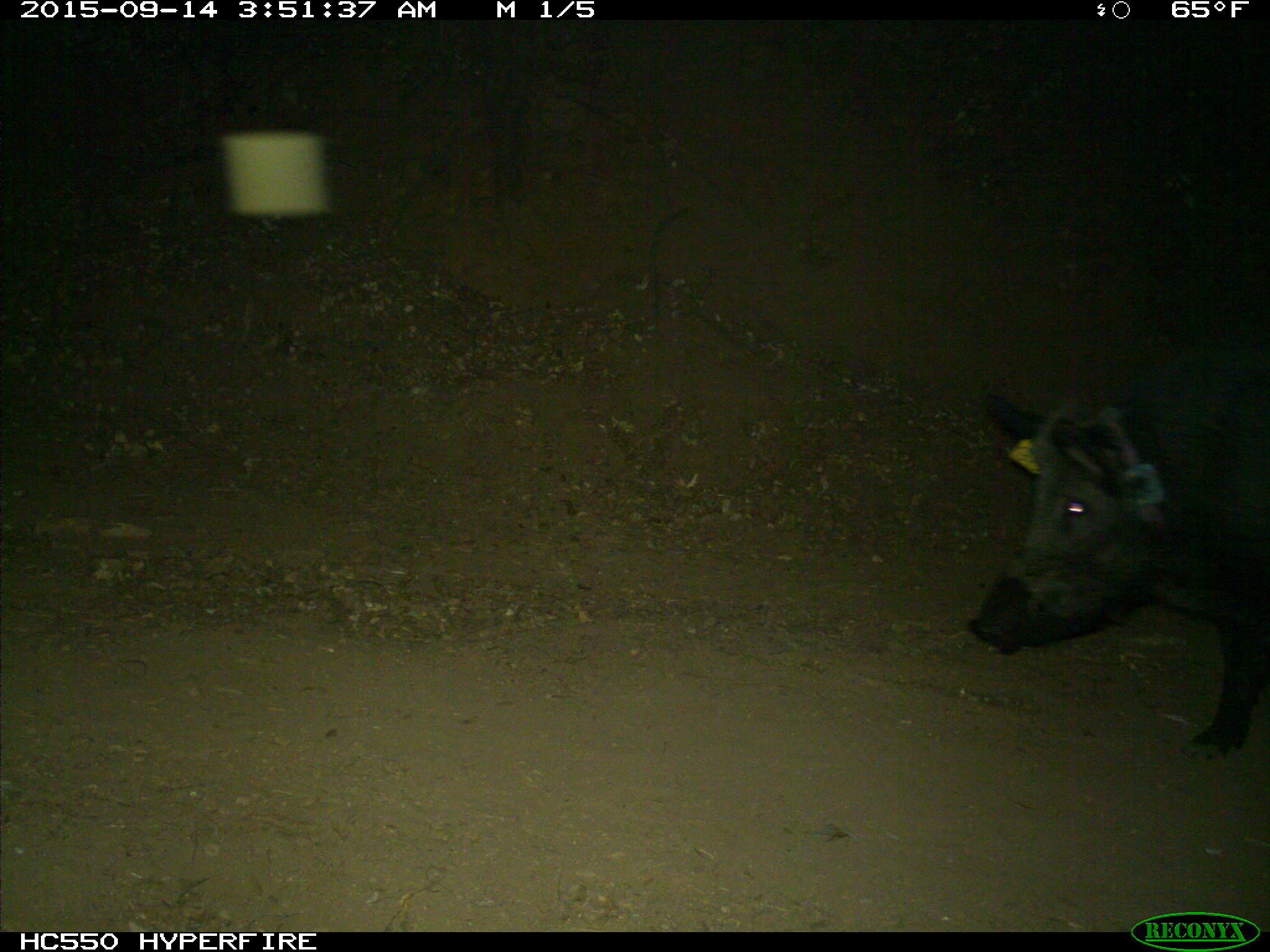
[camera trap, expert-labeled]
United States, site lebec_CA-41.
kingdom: Animalia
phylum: Chordata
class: Mammalia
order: Artiodactyla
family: Suidae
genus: Sus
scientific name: Sus scrofa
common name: wild boar